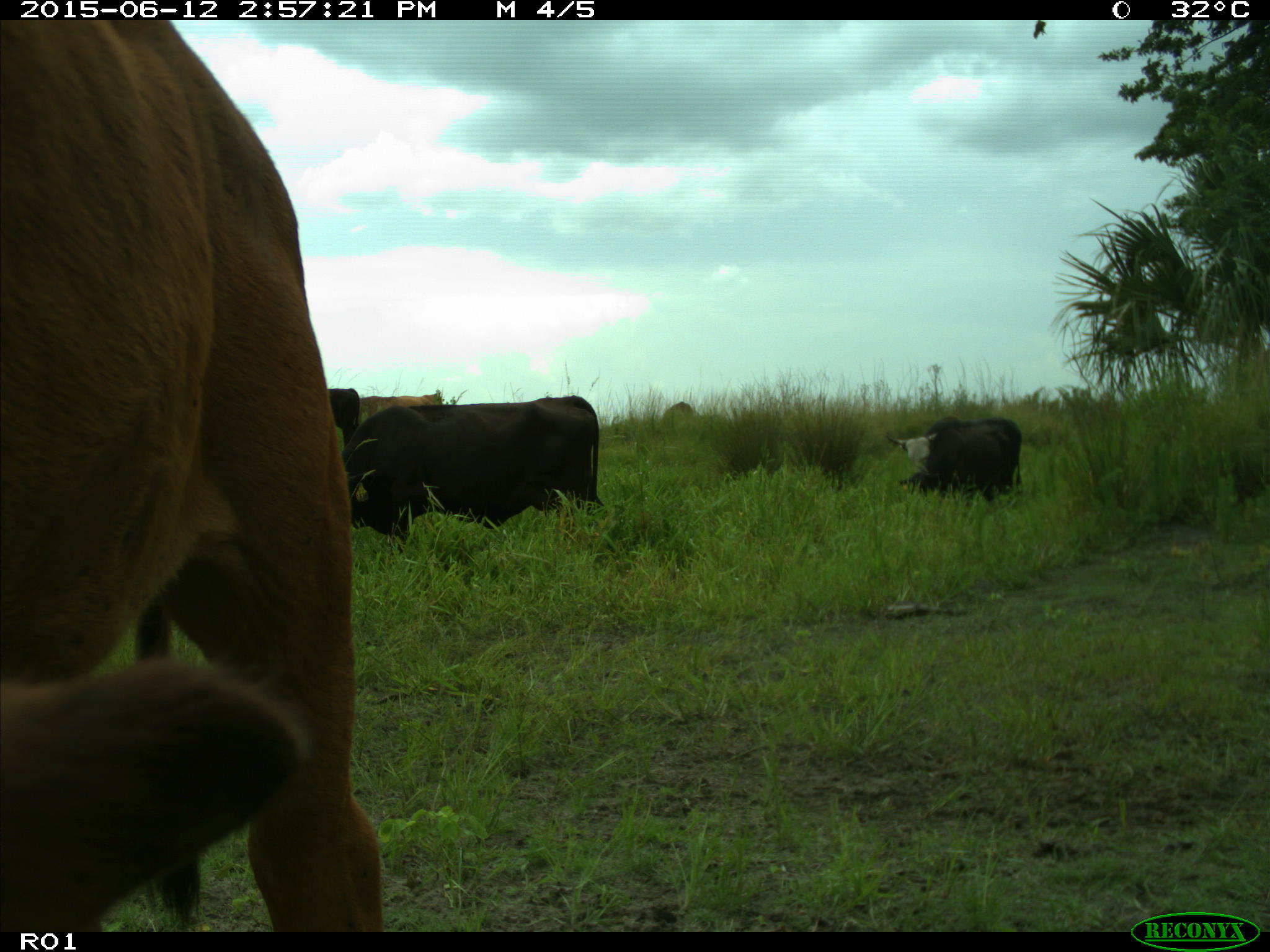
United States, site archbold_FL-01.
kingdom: Animalia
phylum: Chordata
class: Mammalia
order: Artiodactyla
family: Bovidae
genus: Bos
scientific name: Bos taurus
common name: domestic cow